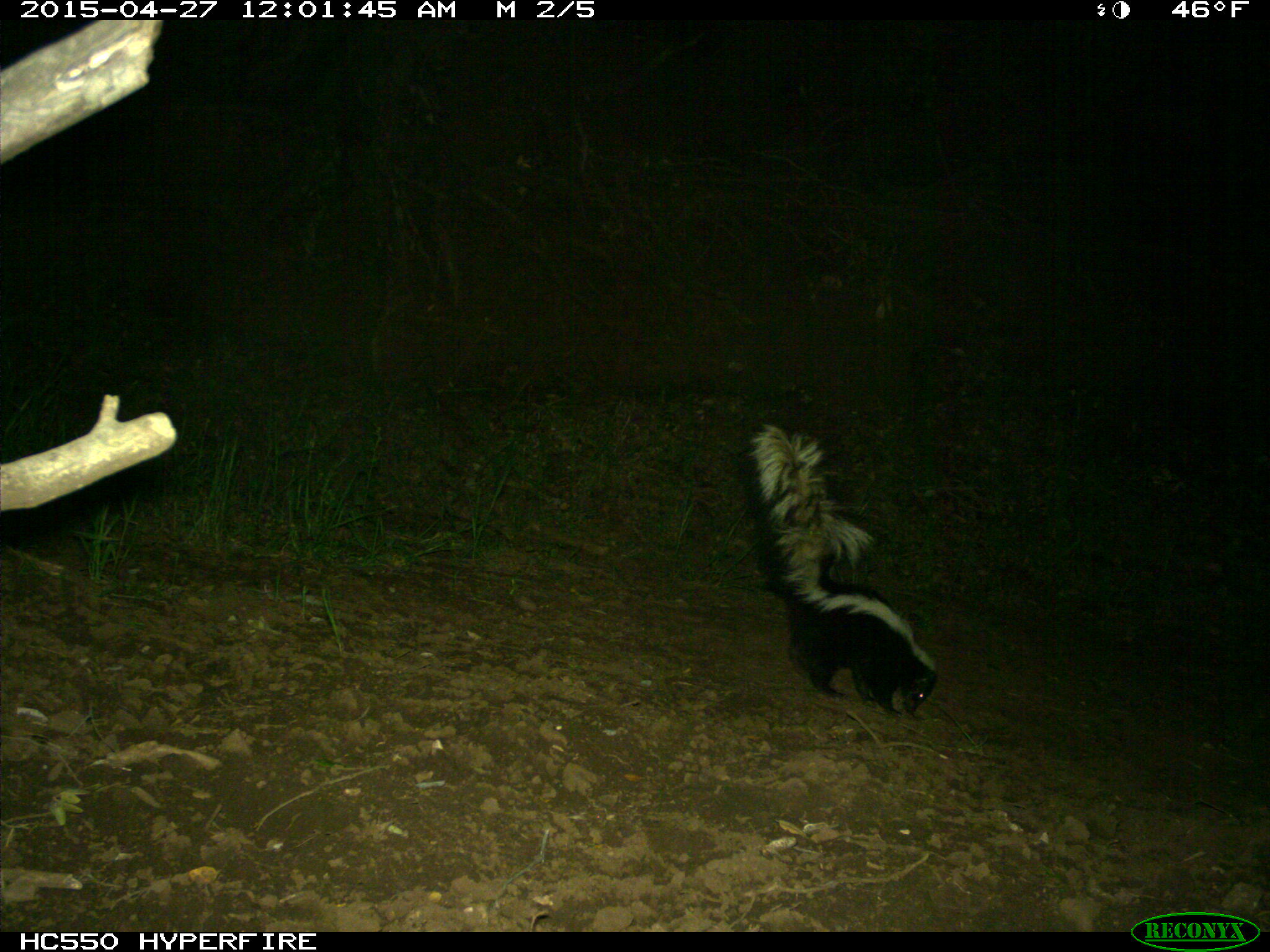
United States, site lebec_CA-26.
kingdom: Animalia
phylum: Chordata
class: Mammalia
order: Carnivora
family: Mephitidae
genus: Mephitis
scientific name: Mephitis mephitis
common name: striped skunk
Mephitis mephitis (striped skunk).